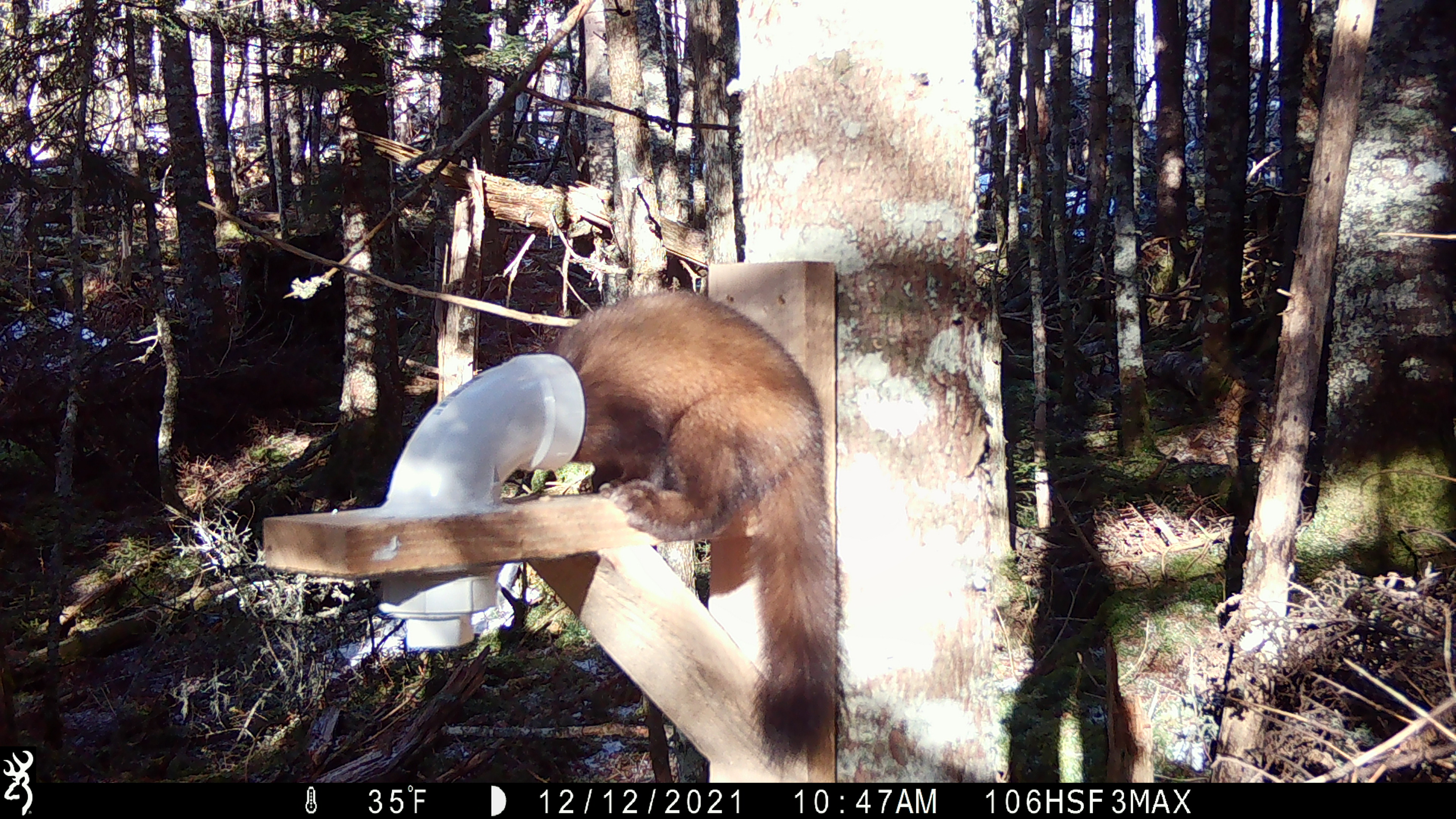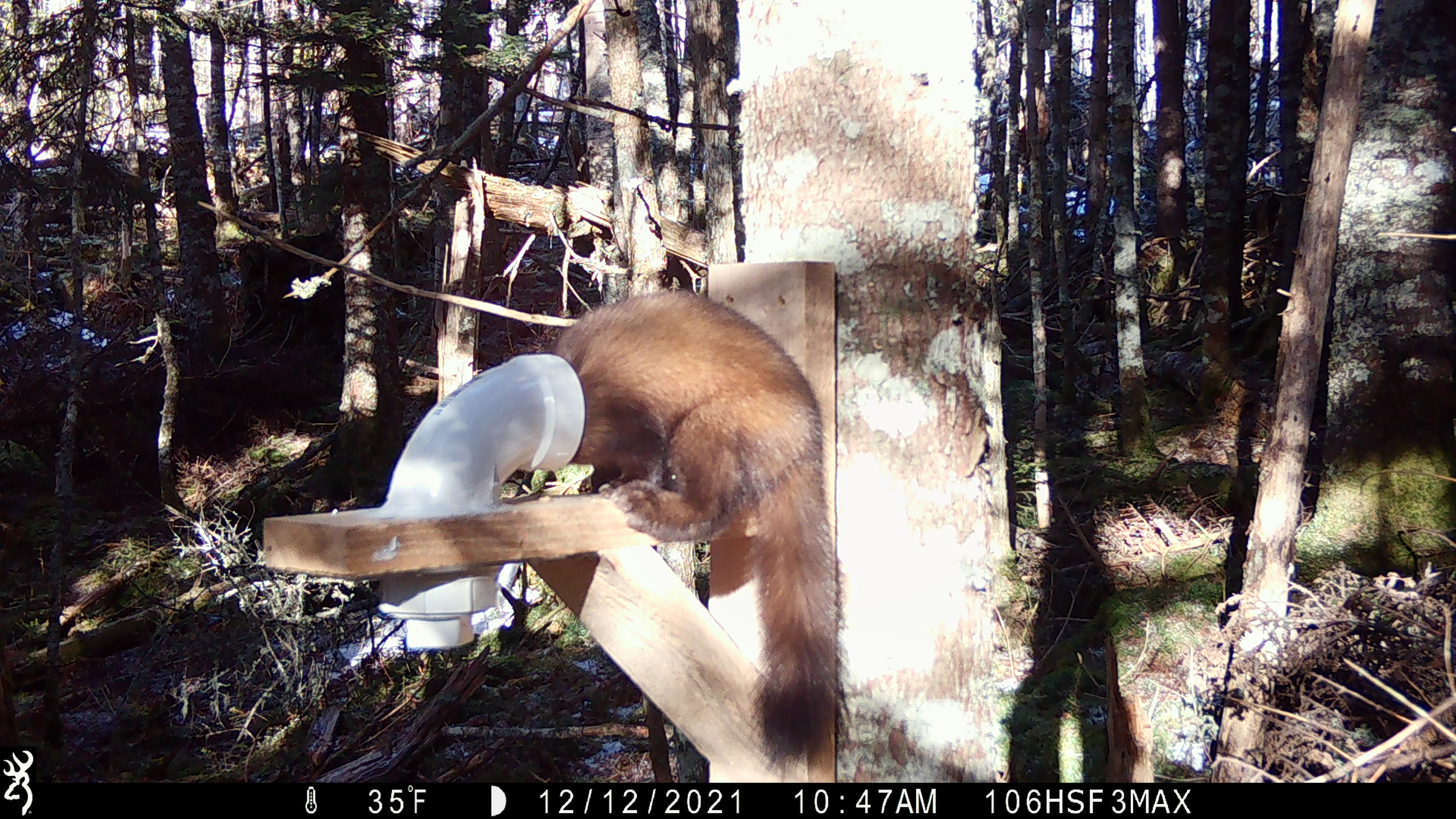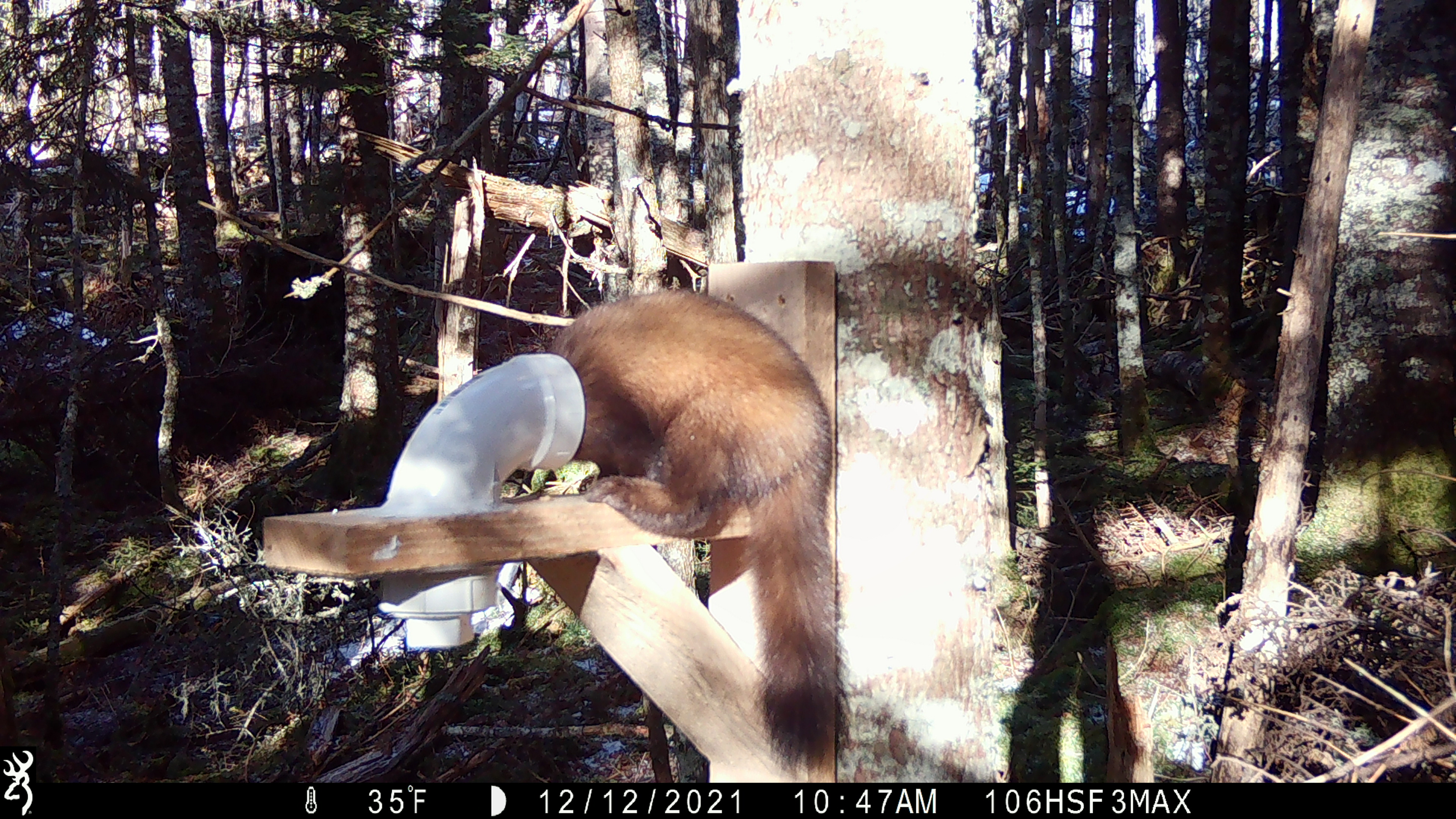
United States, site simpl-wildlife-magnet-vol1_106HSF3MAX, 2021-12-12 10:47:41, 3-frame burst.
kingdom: Animalia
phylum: Chordata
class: Mammalia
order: Carnivora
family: Mustelidae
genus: Martes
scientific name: Martes americana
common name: american marten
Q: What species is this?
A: American marten (Martes americana).